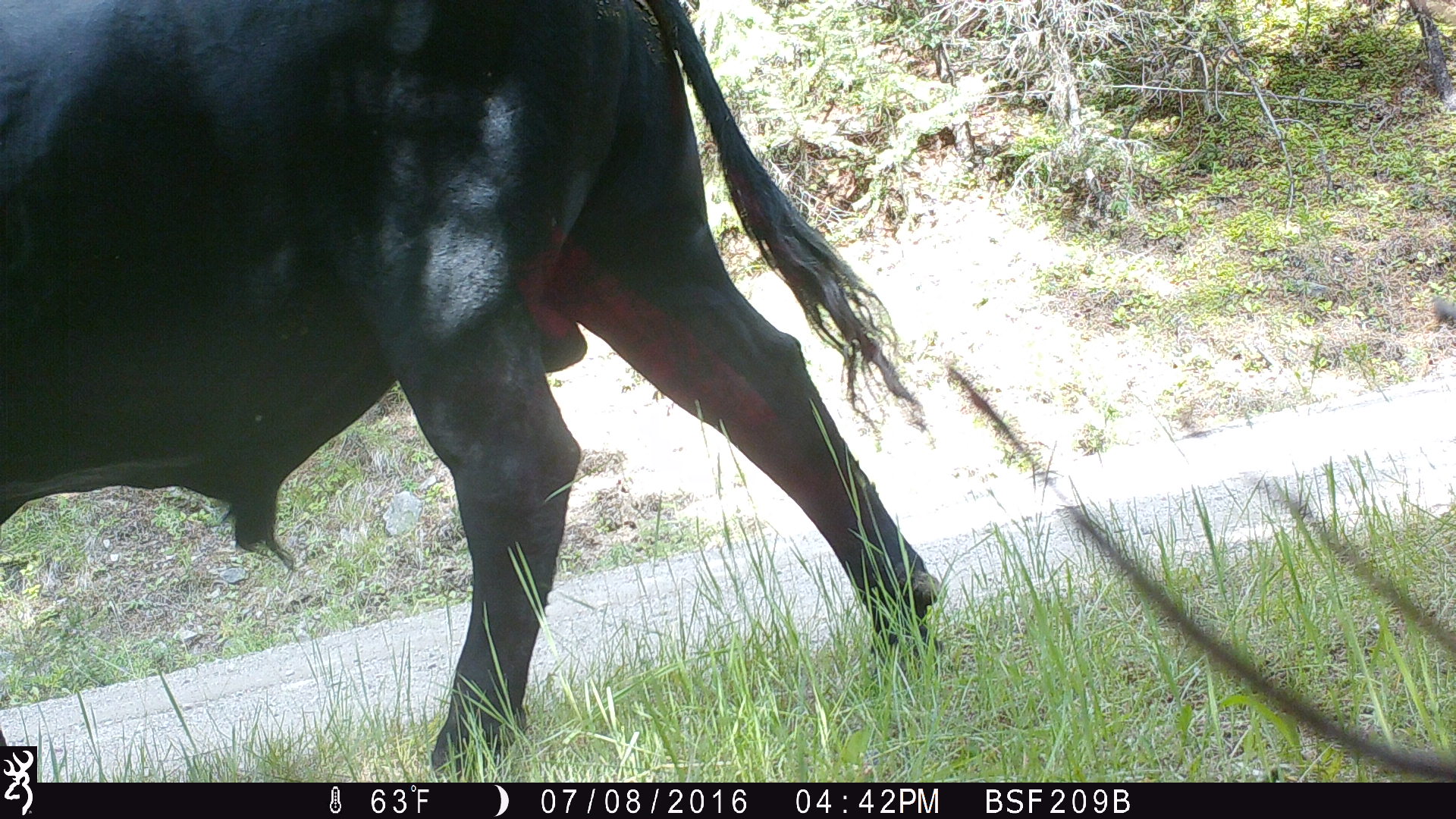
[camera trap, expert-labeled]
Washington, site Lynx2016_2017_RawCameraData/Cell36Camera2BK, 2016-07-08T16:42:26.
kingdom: Animalia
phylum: Chordata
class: Mammalia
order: Artiodactyla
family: Bovidae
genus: Bos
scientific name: Bos taurus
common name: domestic cattle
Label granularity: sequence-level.